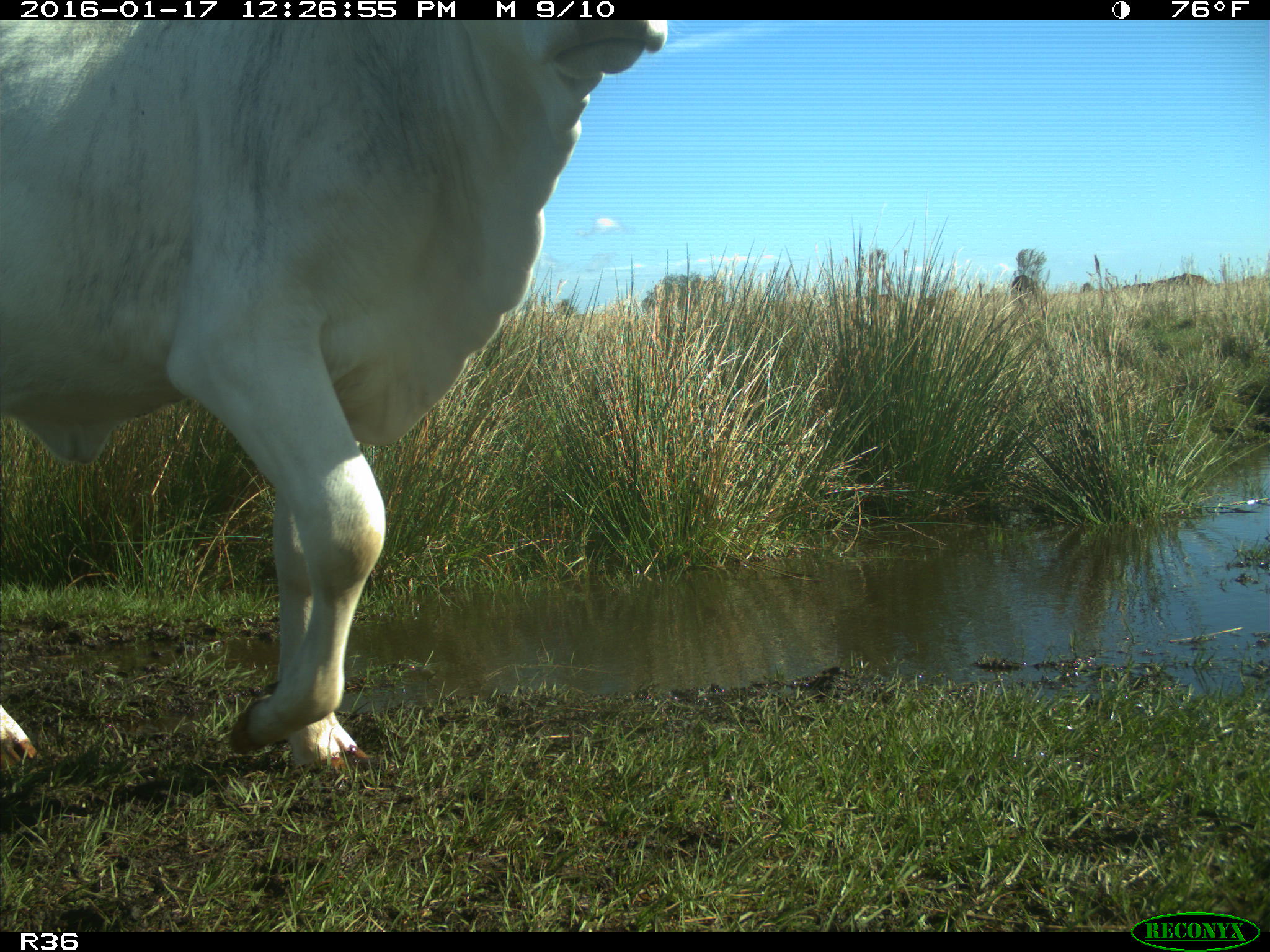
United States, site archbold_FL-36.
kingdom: Animalia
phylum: Chordata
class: Mammalia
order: Artiodactyla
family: Bovidae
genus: Bos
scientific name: Bos taurus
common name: domestic cow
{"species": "Bos taurus (domestic cow)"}